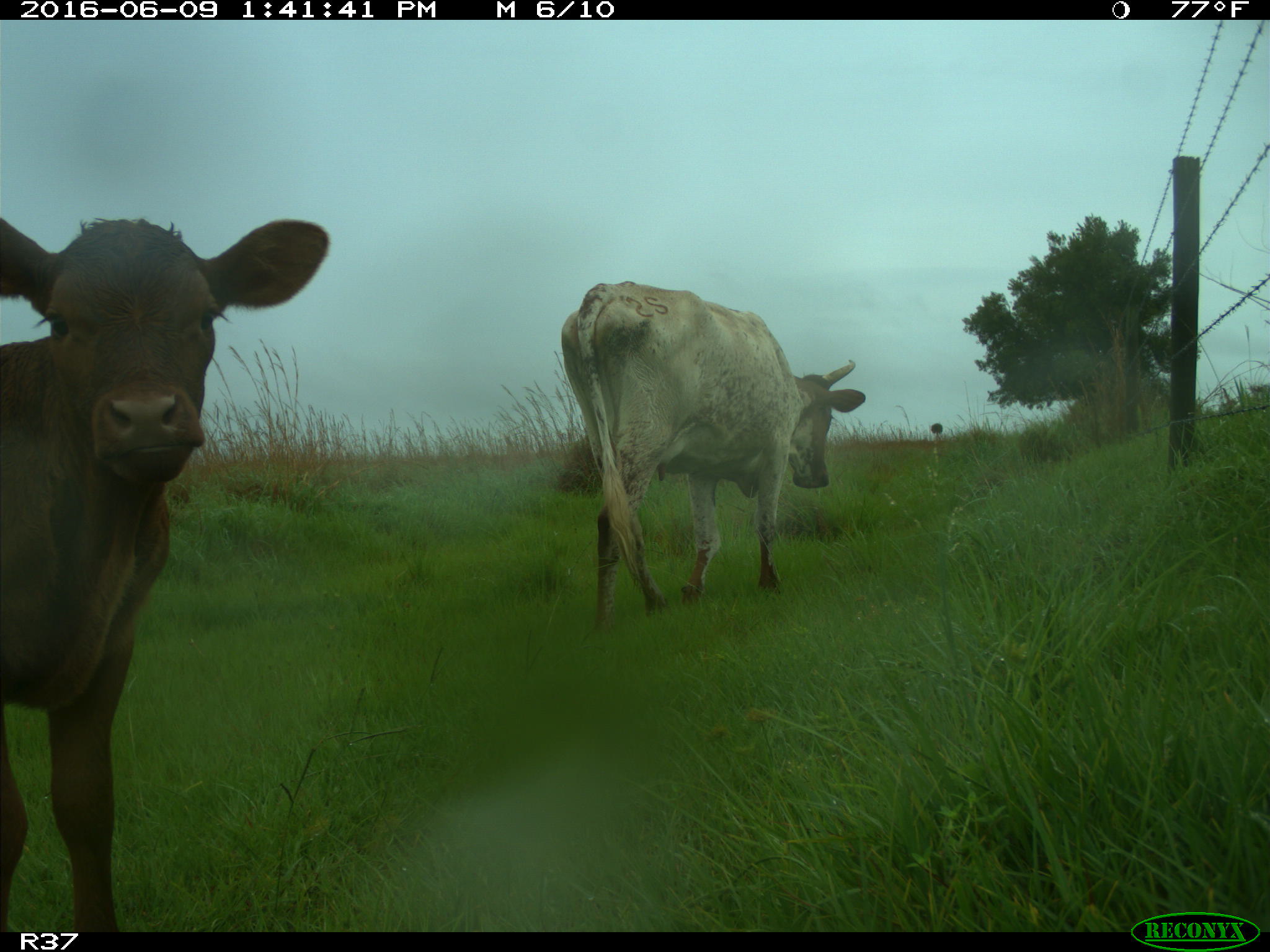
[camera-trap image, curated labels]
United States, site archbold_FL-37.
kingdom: Animalia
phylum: Chordata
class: Mammalia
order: Artiodactyla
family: Bovidae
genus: Bos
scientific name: Bos taurus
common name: domestic cow